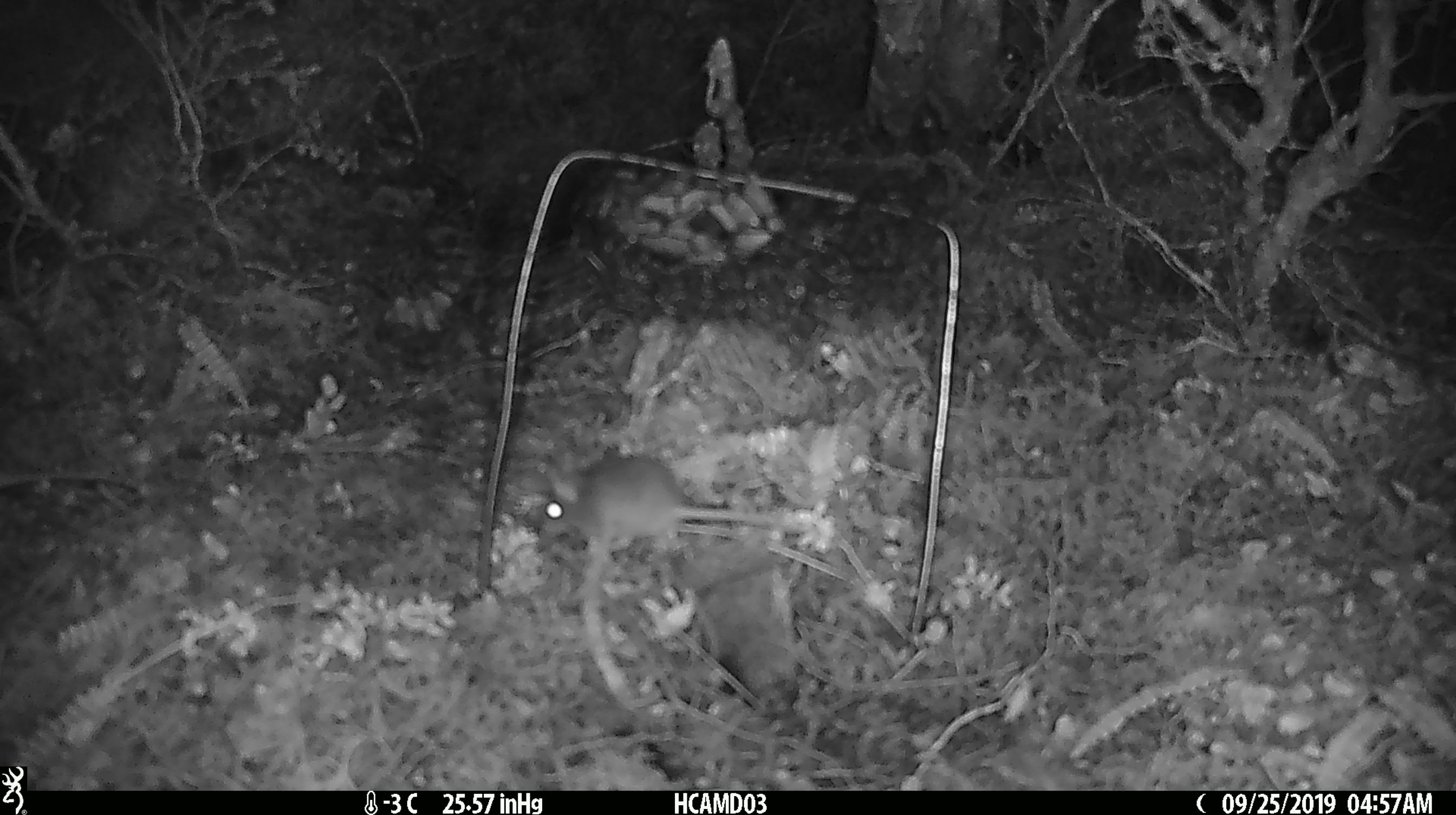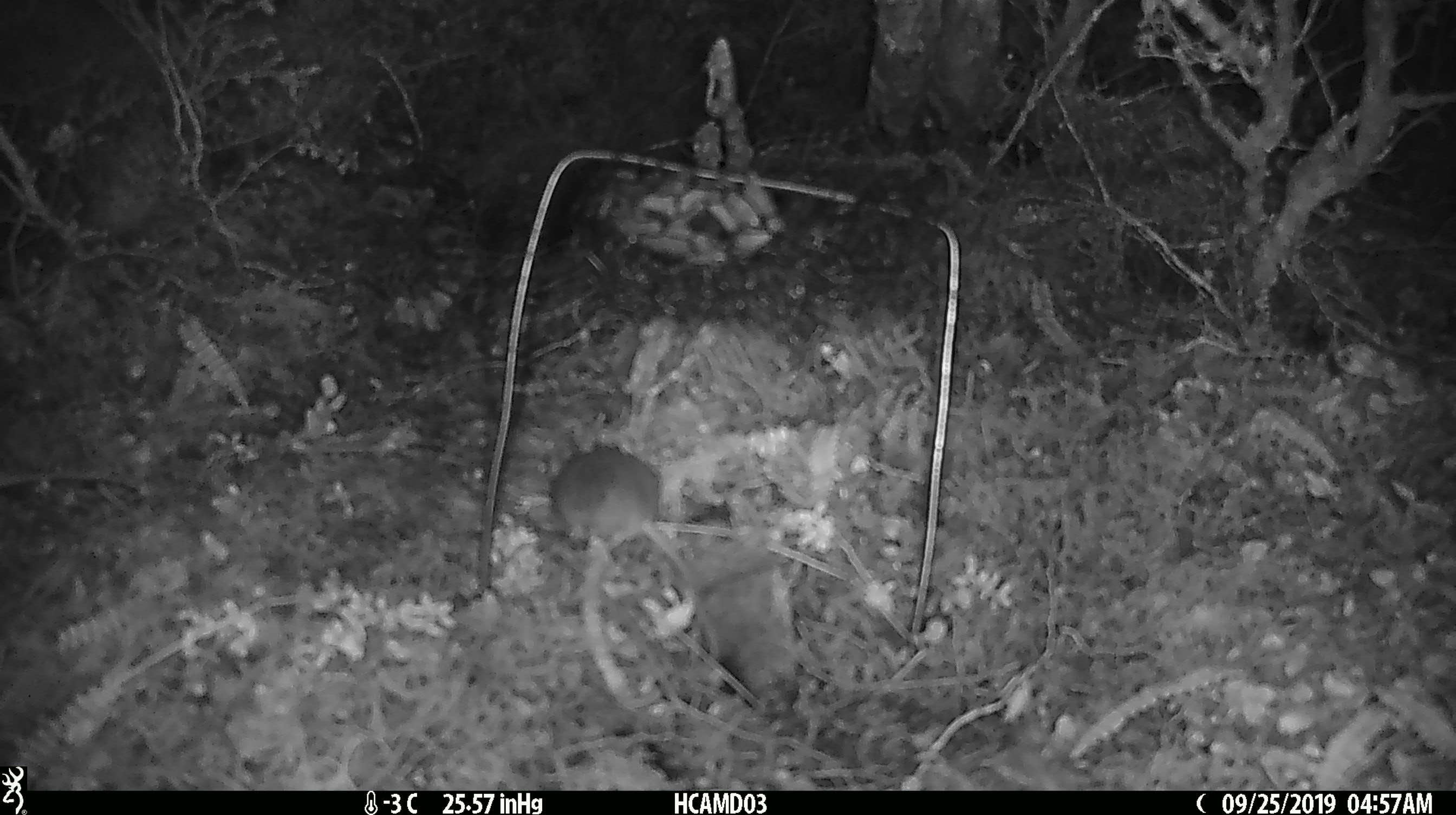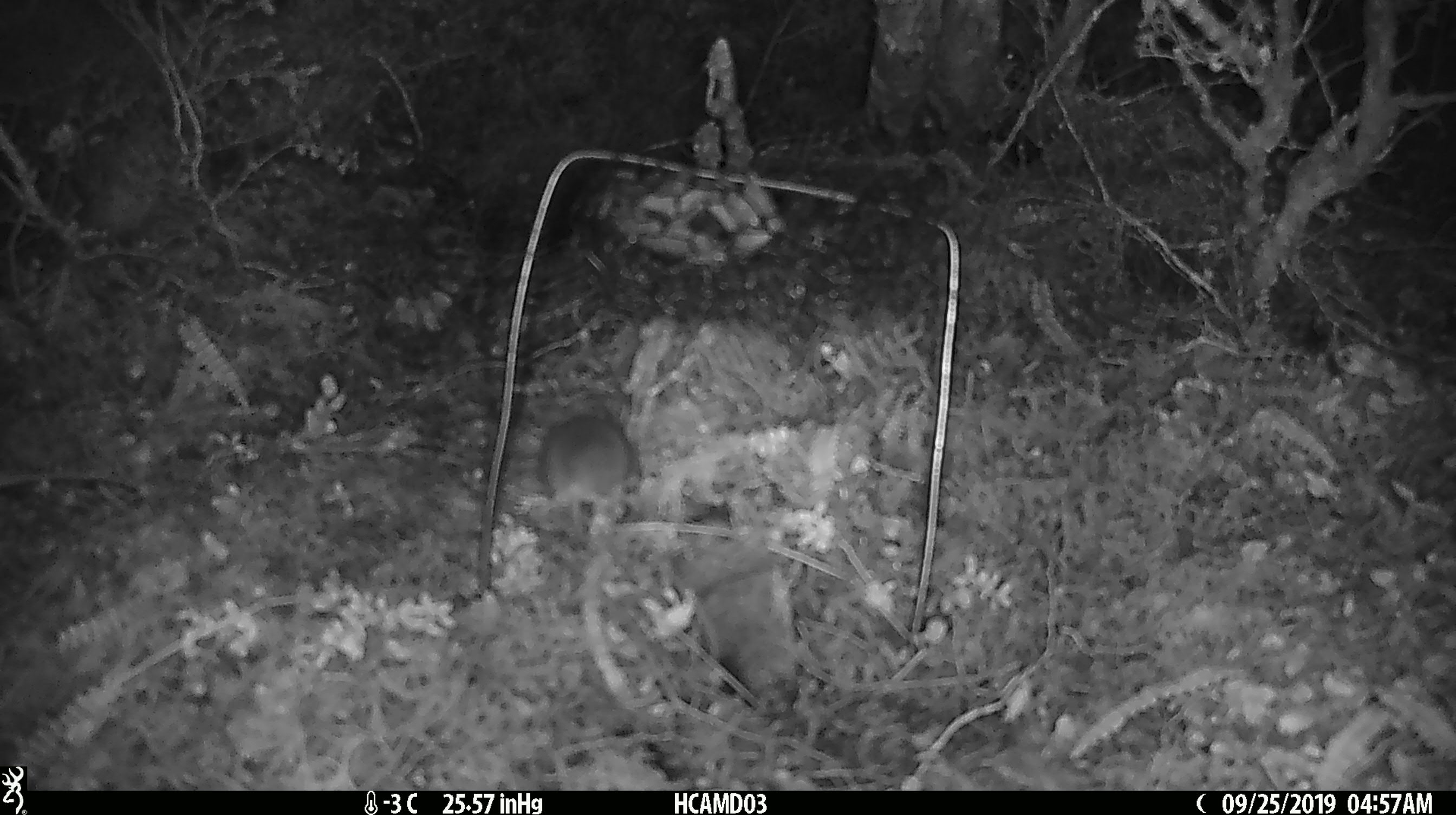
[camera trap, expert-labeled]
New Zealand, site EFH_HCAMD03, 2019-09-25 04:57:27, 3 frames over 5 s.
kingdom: Animalia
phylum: Chordata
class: Mammalia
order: Rodentia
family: Muridae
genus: Mus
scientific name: Mus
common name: mouse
Mouse (Mus).